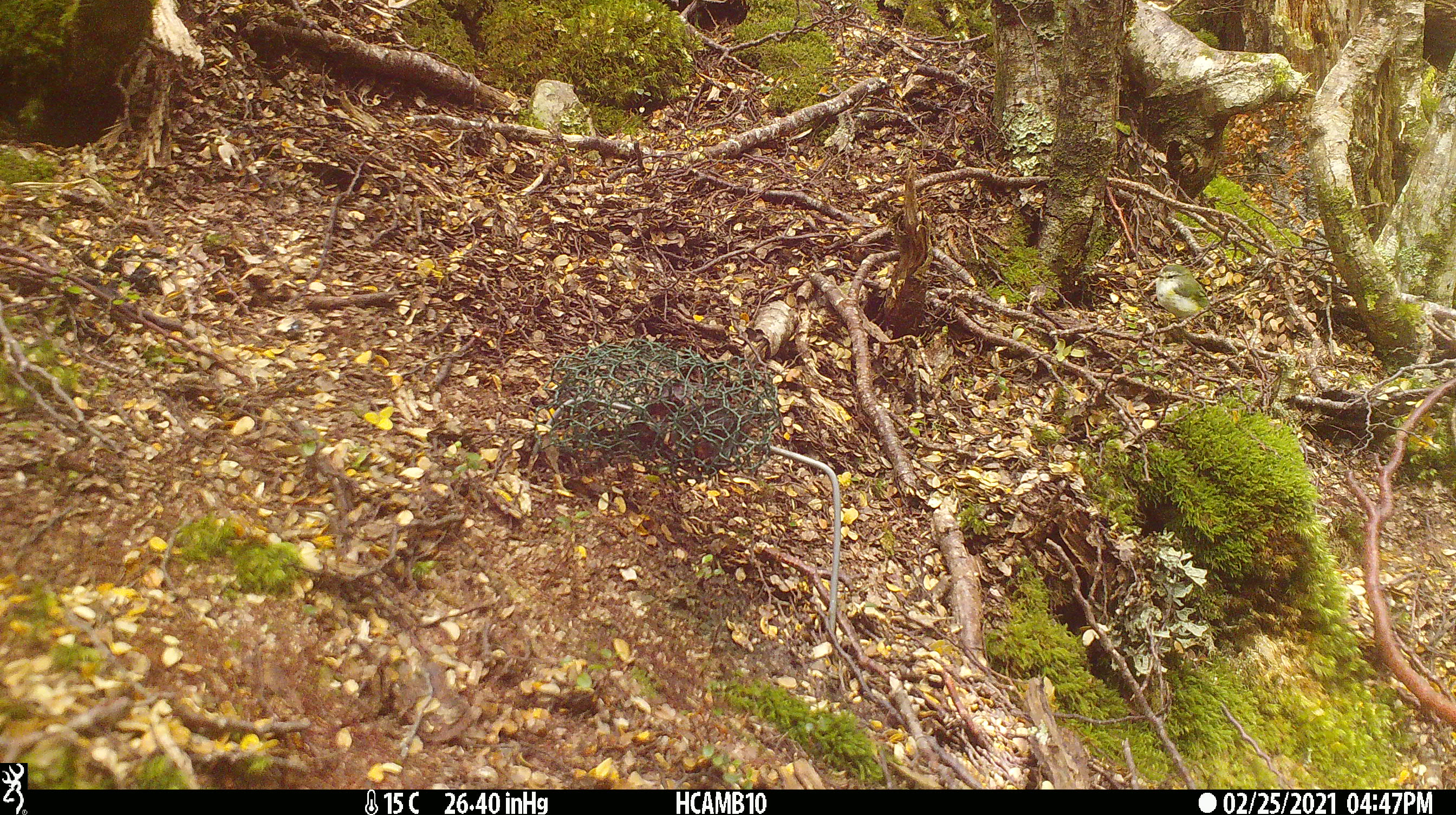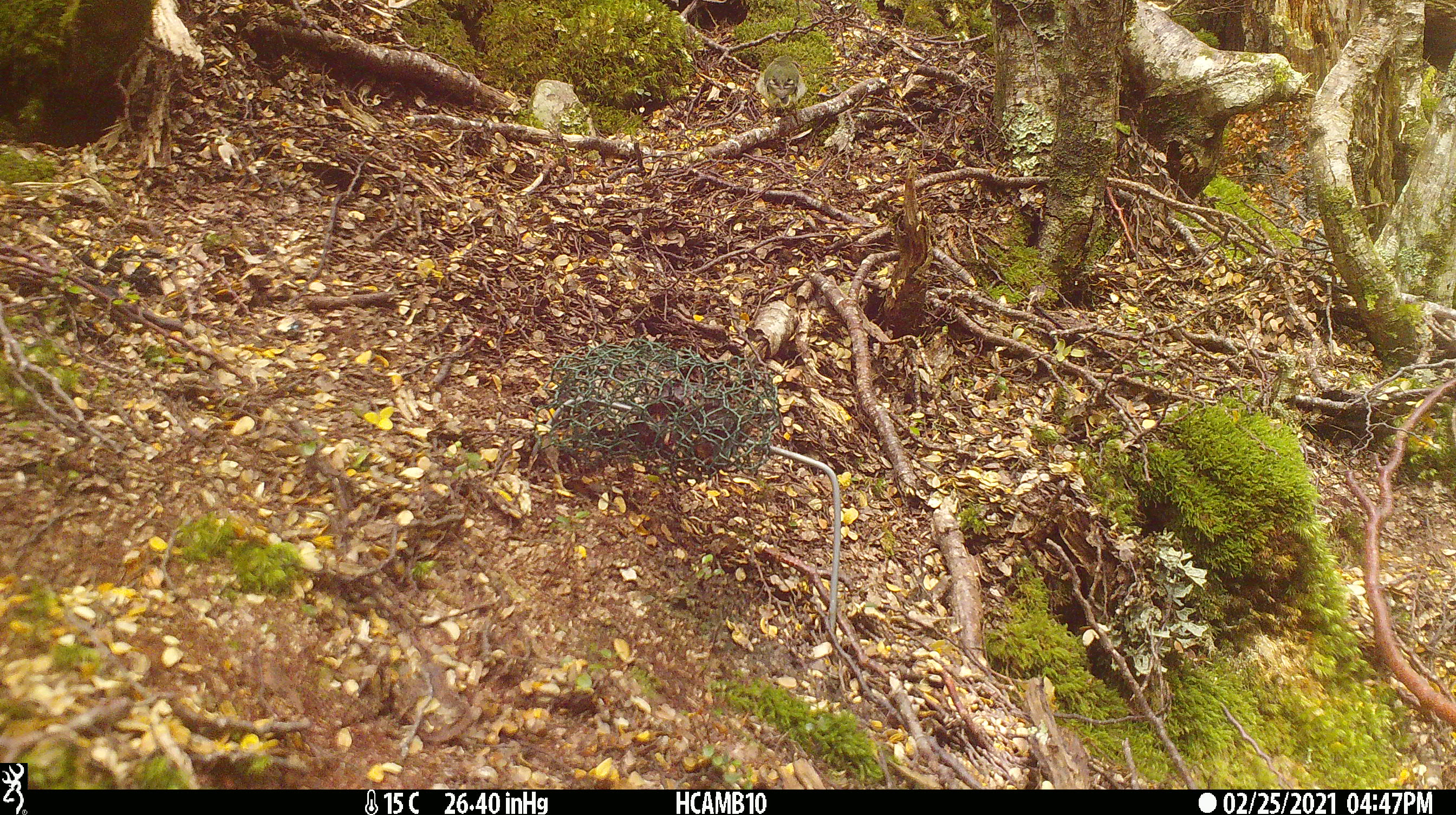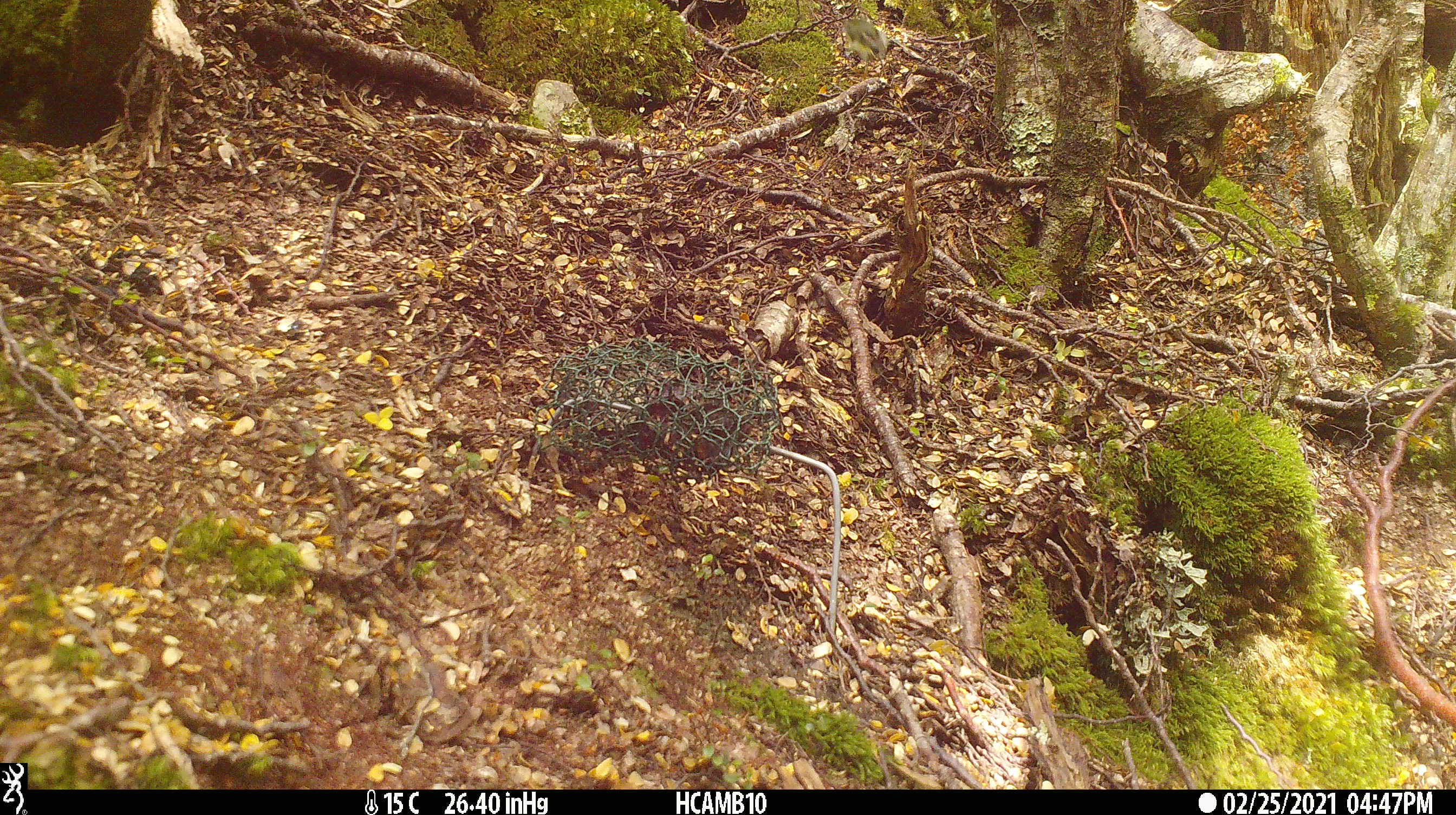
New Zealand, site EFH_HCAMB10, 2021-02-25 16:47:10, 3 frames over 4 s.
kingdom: Animalia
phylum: Chordata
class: Aves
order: Passeriformes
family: Acanthisittidae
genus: Acanthisitta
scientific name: Acanthisitta chloris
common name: rifleman